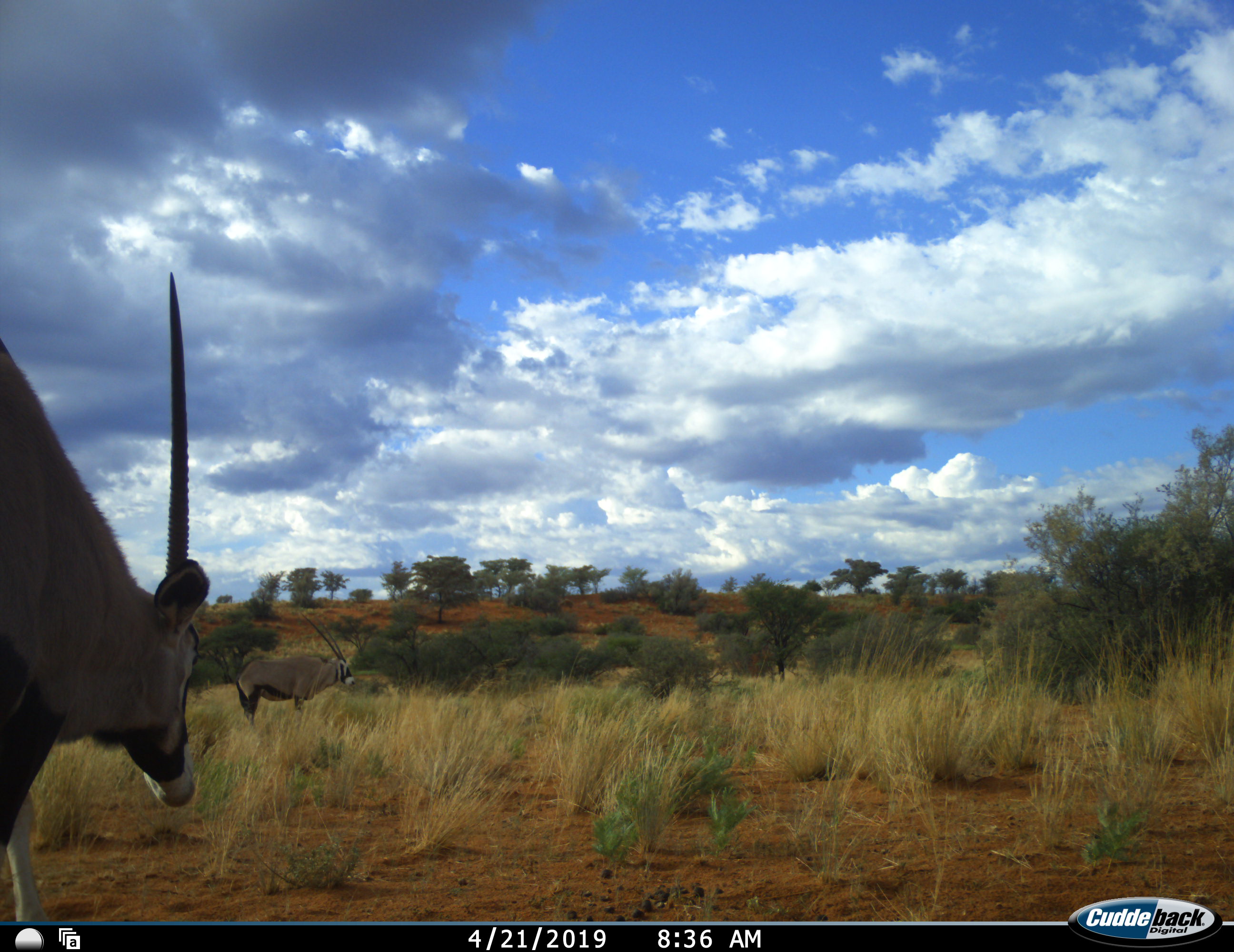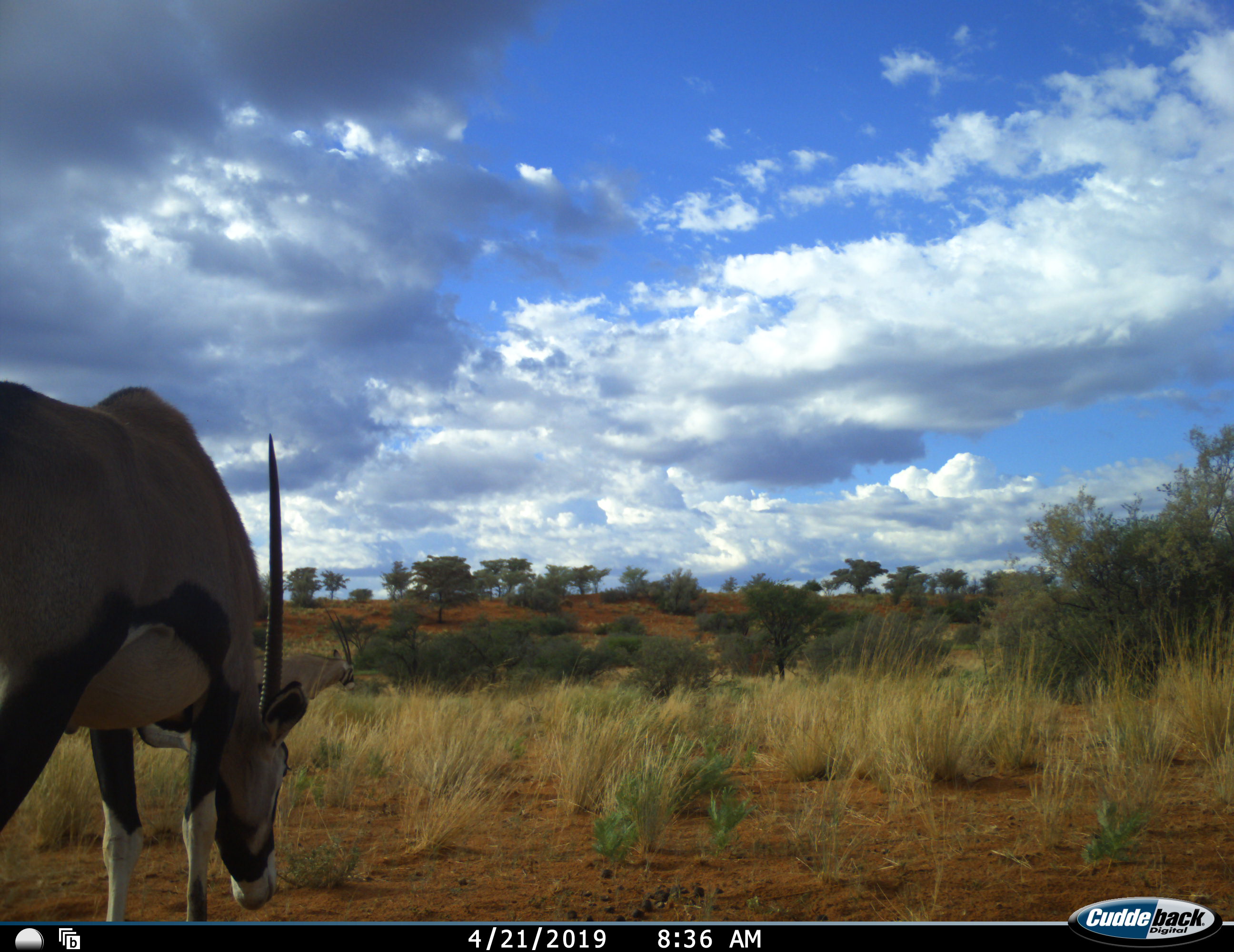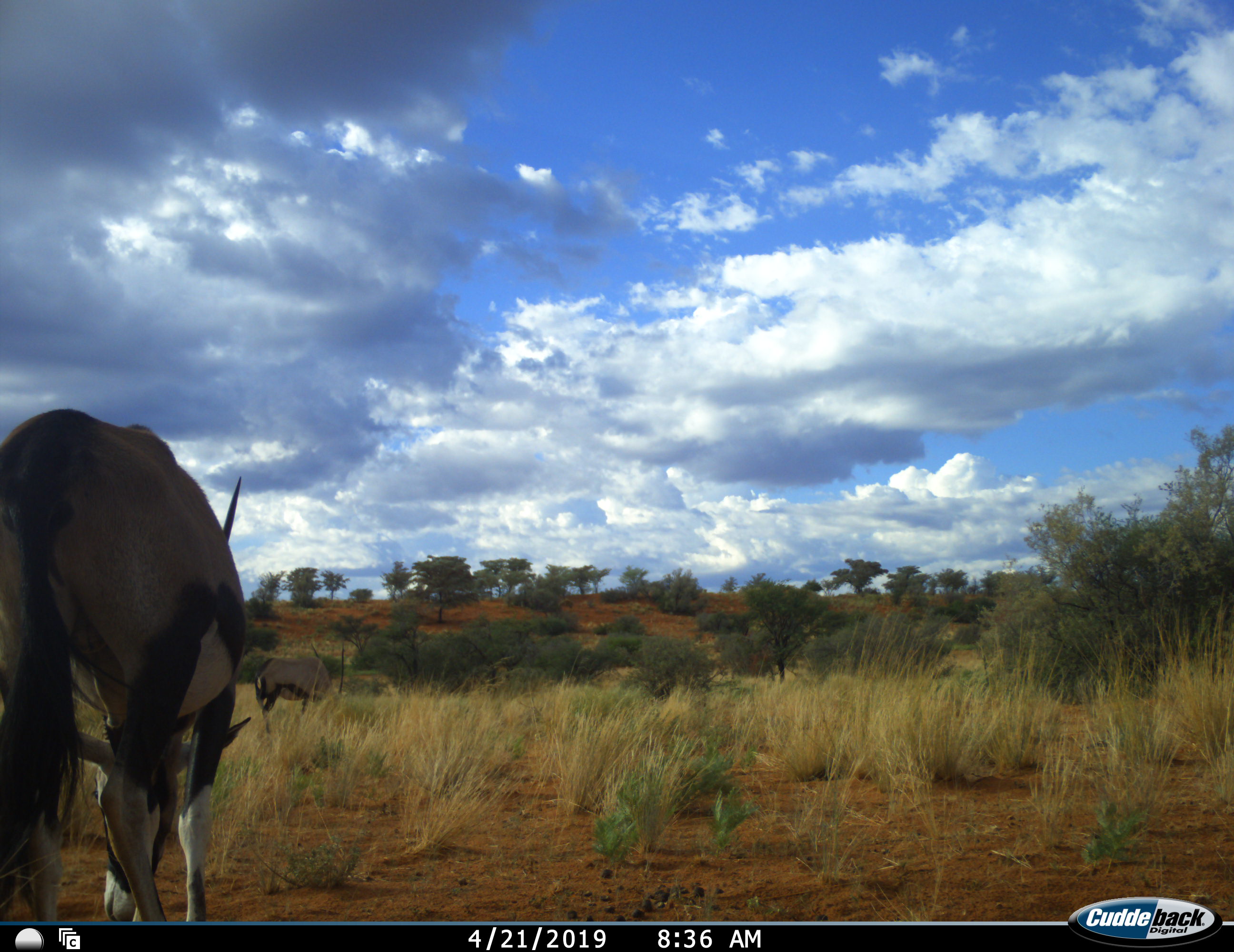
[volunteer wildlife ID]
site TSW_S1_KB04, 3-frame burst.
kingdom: Animalia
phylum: Chordata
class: Mammalia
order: Artiodactyla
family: Bovidae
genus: Oryx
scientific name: Oryx gazella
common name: gemsbok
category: oryx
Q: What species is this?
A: Oryx (gemsbok) (Oryx gazella).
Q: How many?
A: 2.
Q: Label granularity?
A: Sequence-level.